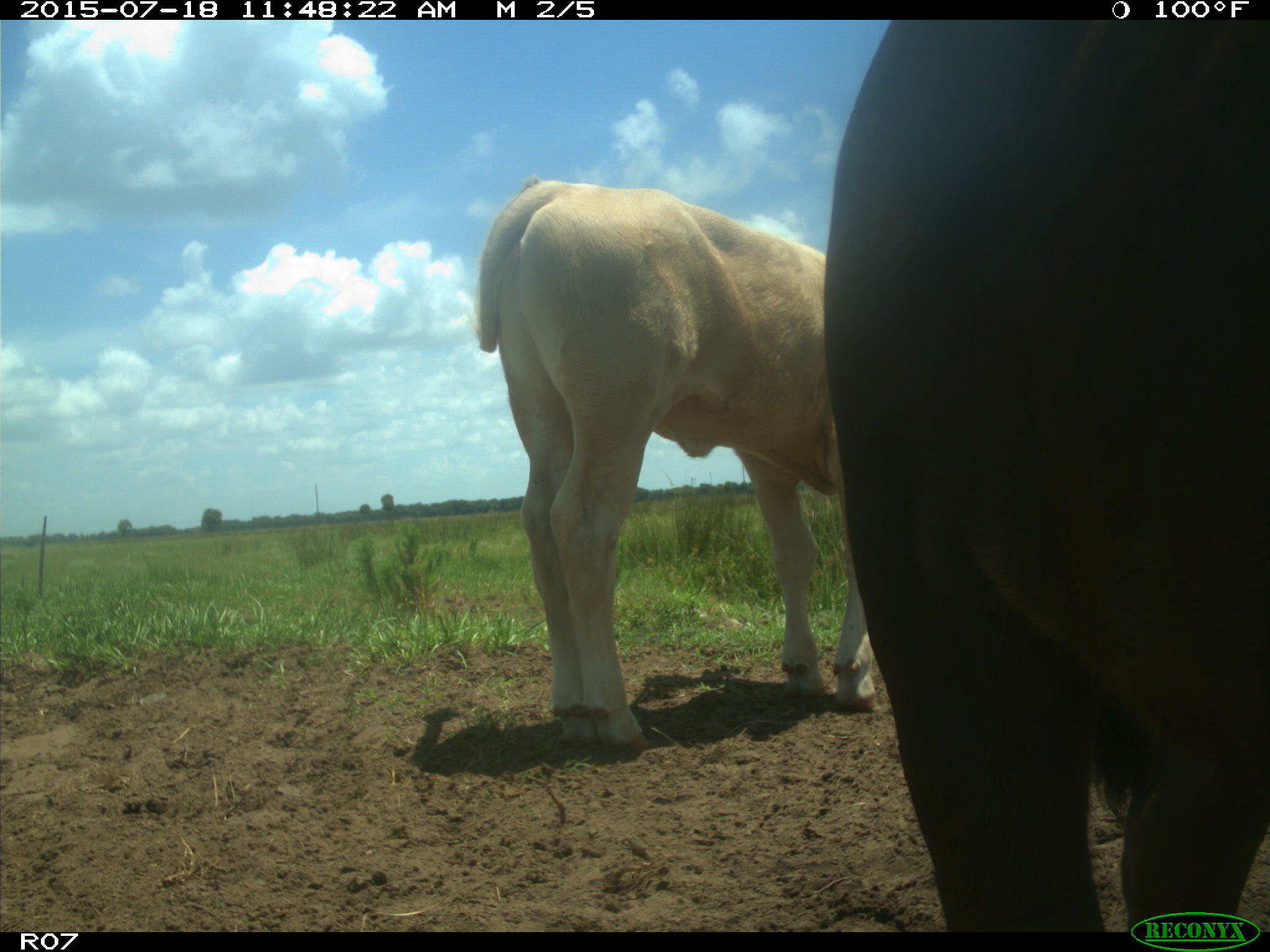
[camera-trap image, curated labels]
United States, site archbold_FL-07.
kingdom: Animalia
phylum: Chordata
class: Mammalia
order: Artiodactyla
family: Bovidae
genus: Bos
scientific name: Bos taurus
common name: domestic cow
Bos taurus (domestic cow).